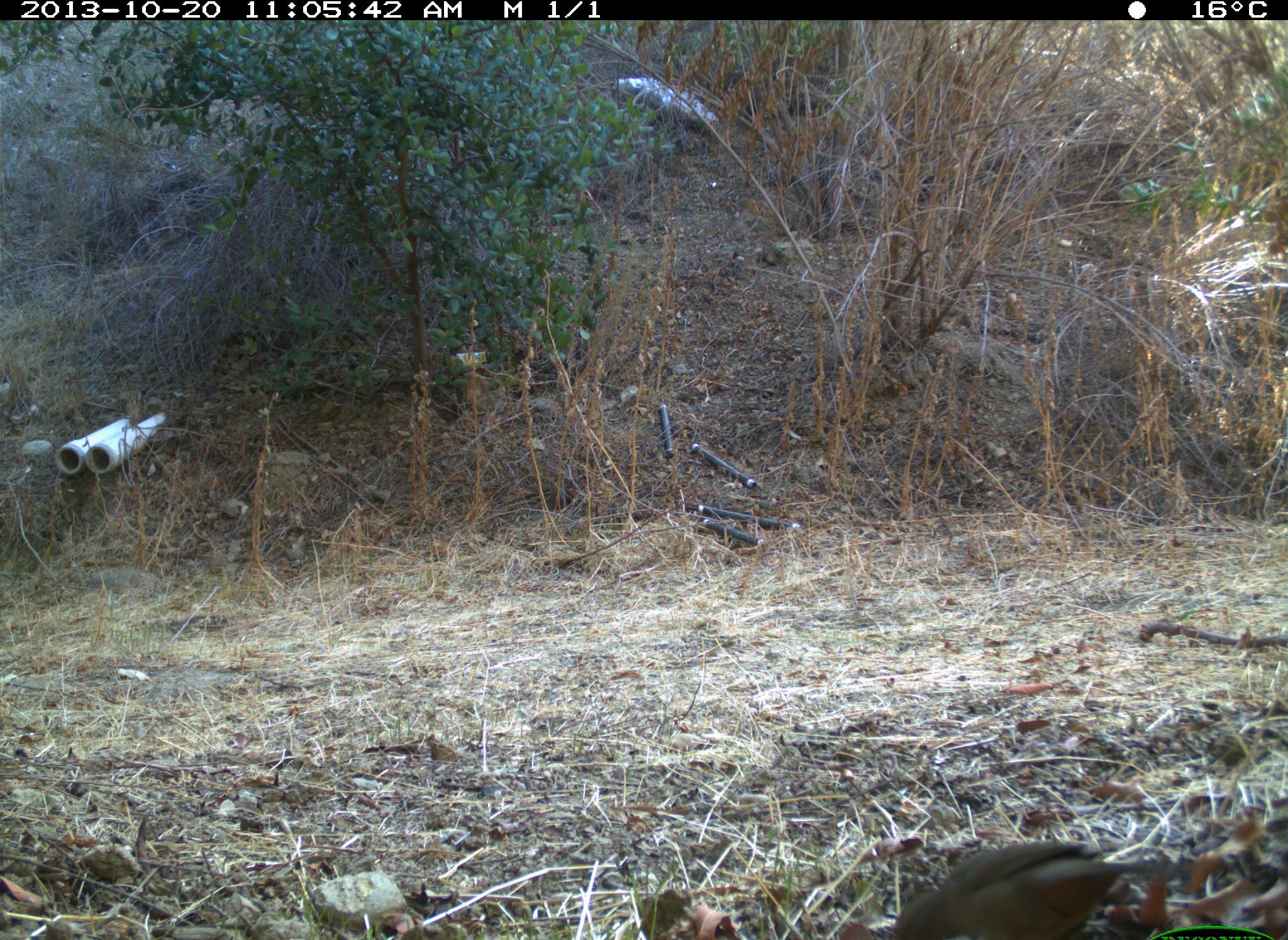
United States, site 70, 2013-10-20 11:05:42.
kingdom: Animalia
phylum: Chordata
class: Aves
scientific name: Aves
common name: bird